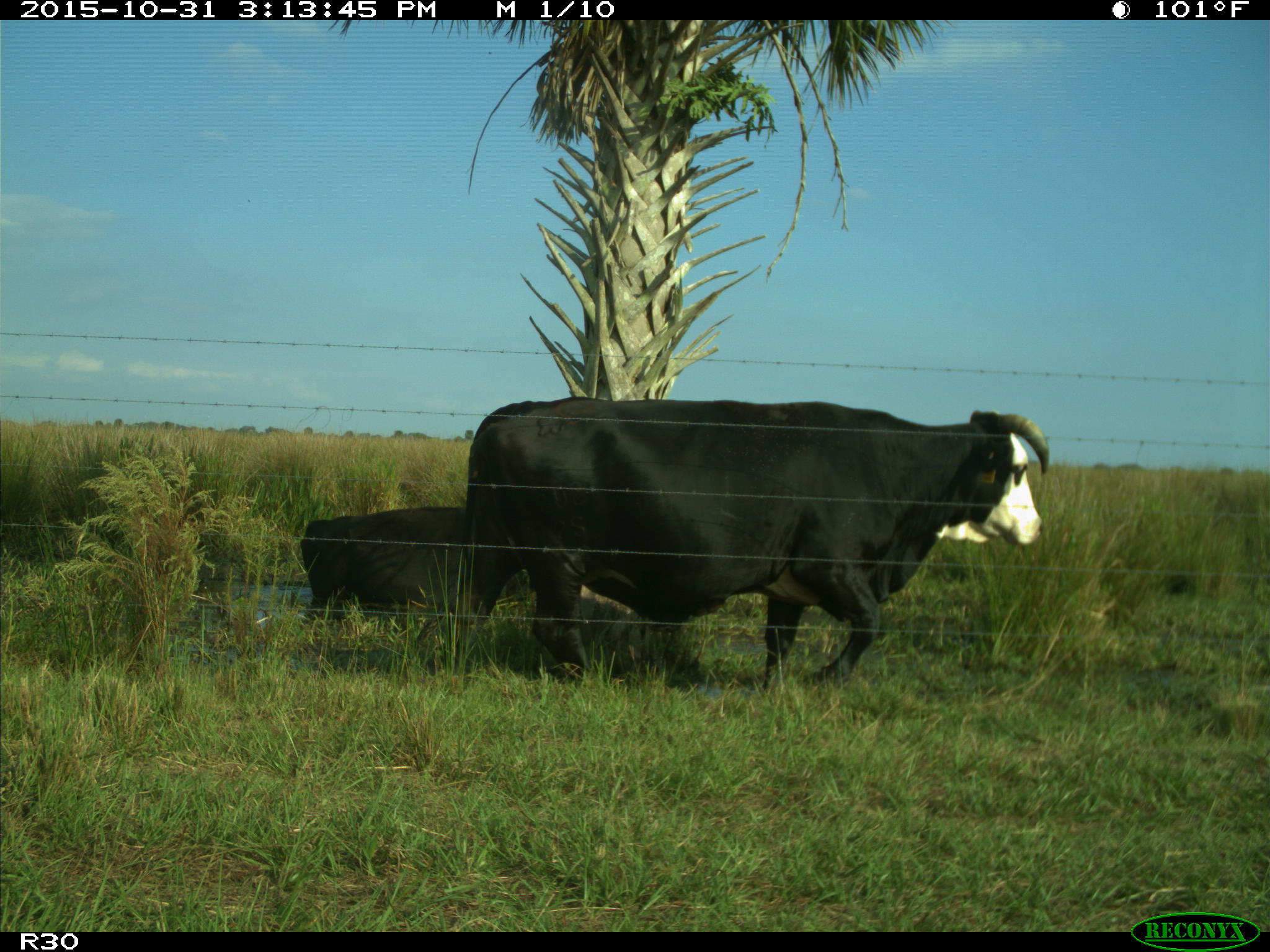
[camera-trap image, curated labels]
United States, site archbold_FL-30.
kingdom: Animalia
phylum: Chordata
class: Mammalia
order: Artiodactyla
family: Bovidae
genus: Bos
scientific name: Bos taurus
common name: domestic cow